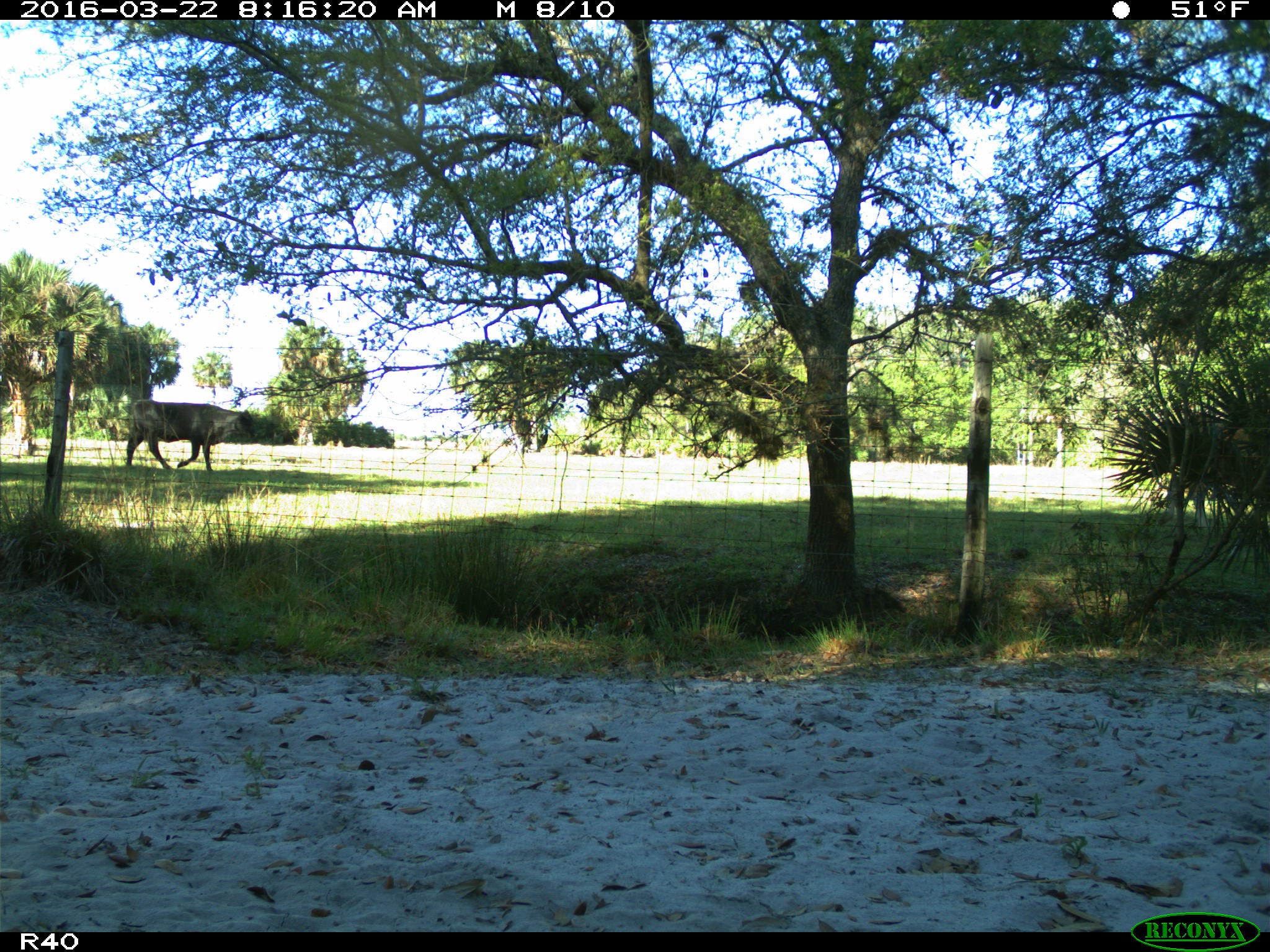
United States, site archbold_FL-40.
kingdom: Animalia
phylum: Chordata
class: Mammalia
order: Artiodactyla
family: Bovidae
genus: Bos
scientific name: Bos taurus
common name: domestic cow